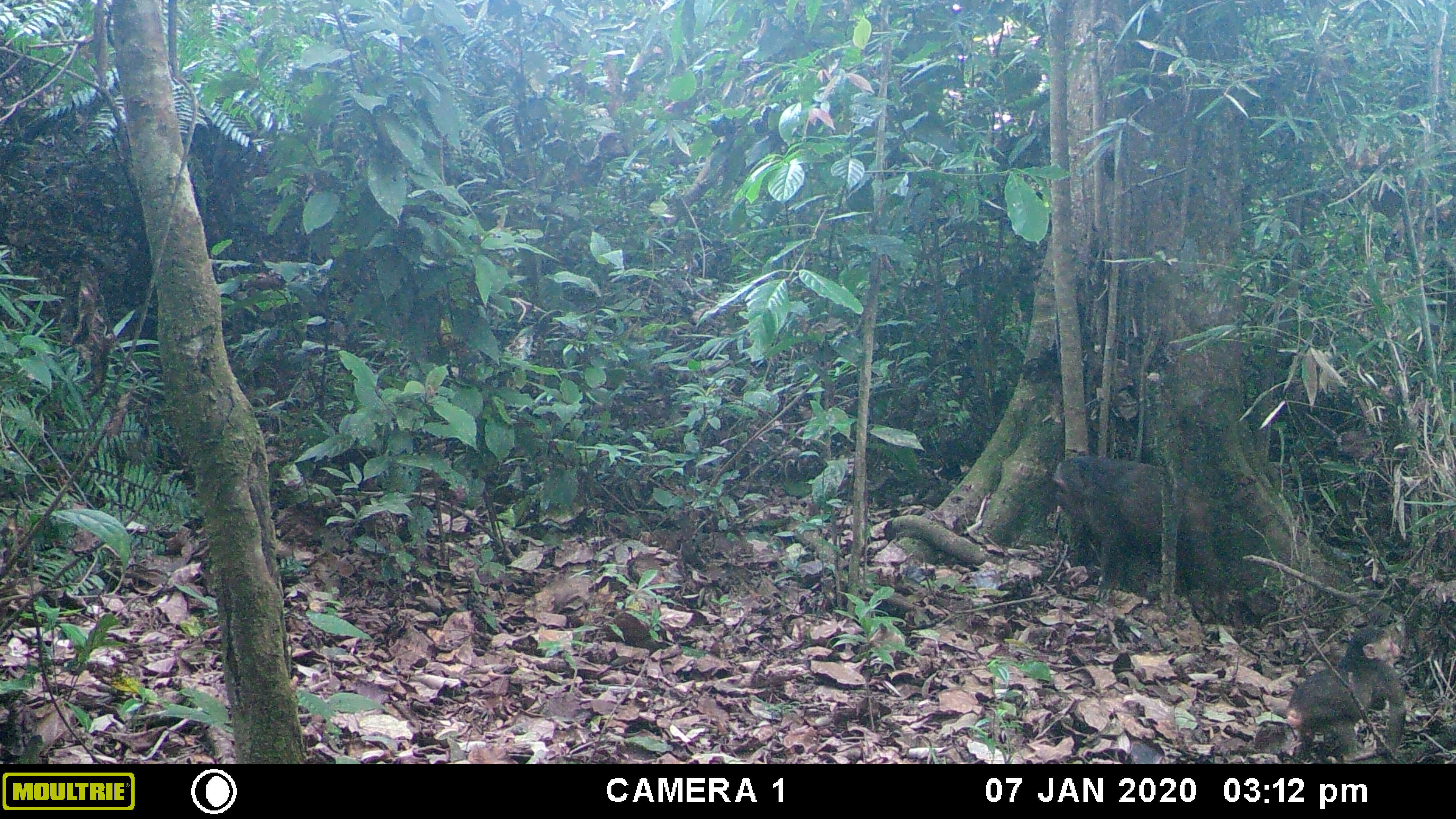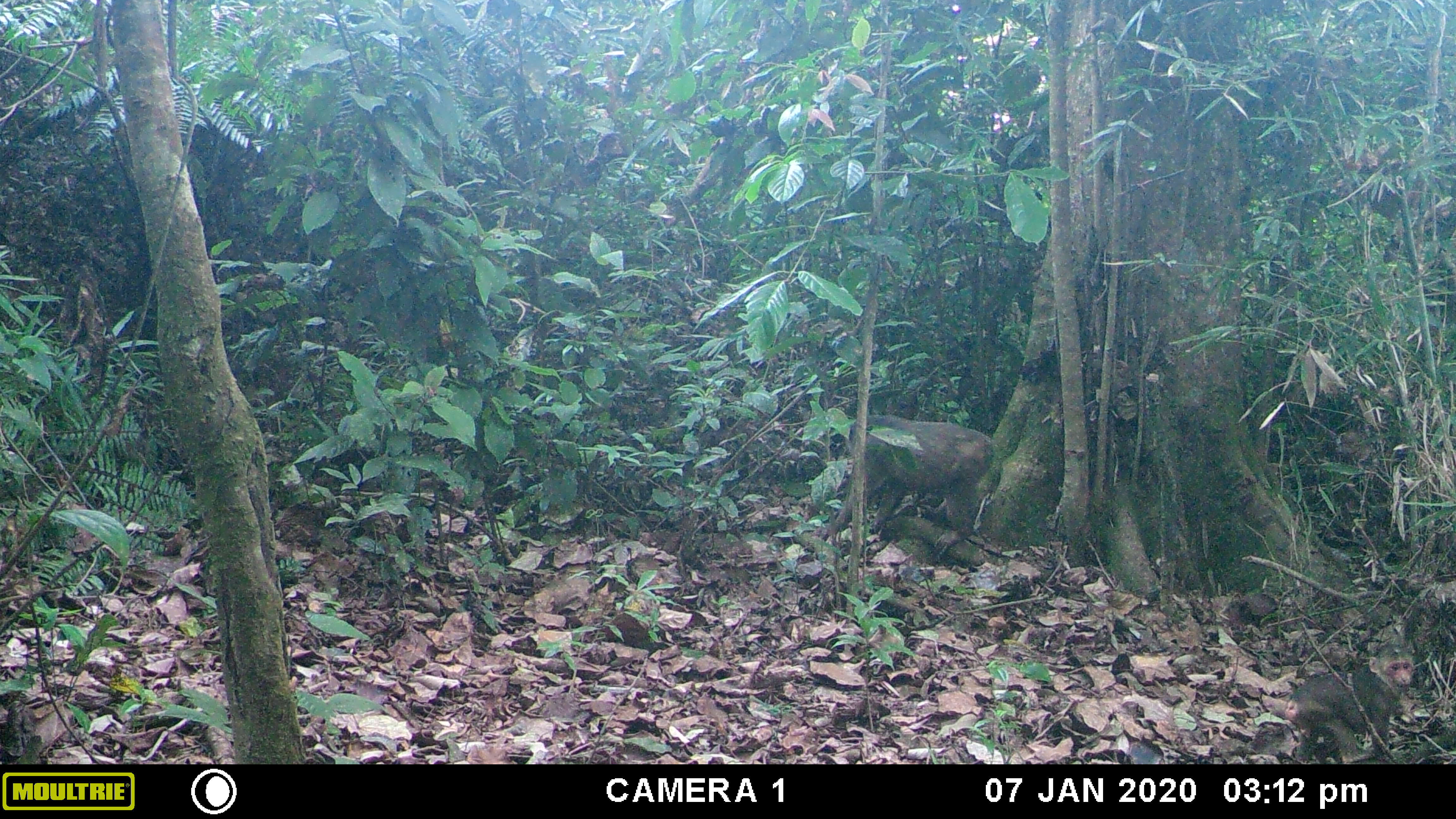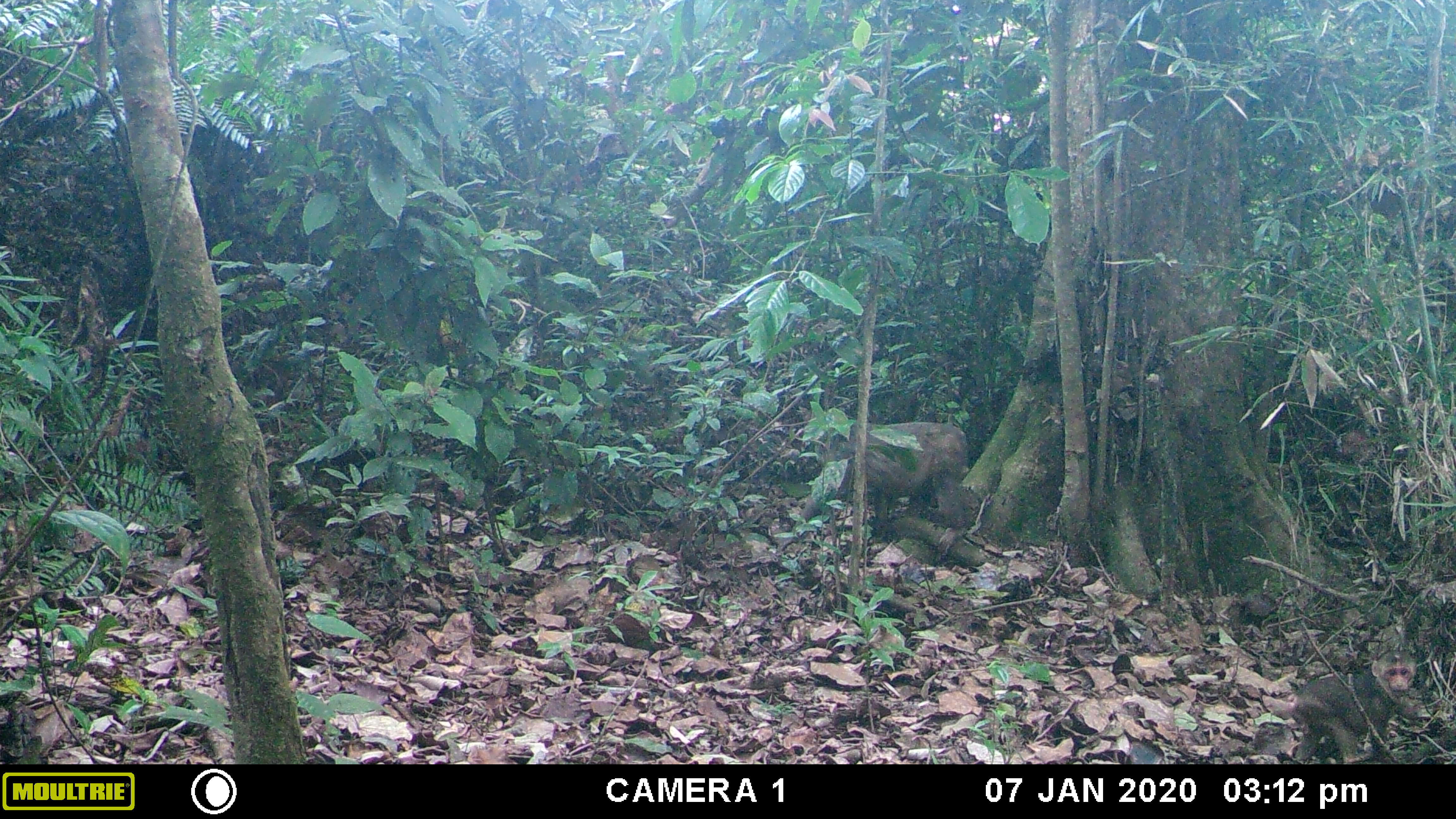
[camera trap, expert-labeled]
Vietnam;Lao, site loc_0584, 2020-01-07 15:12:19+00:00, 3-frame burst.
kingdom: Animalia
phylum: Chordata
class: Mammalia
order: Primates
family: Cercopithecidae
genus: Macaca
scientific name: Macaca arctoides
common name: stump-tailed macaque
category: stump tailed macaque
Stump tailed macaque (stump-tailed macaque) (Macaca arctoides). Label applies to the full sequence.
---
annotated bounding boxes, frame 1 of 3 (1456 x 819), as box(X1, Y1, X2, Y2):
stump tailed macaque: box(1054, 456, 1225, 599); box(1287, 627, 1407, 759)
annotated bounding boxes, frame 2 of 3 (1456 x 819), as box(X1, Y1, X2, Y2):
stump tailed macaque: box(812, 414, 993, 553); box(1286, 643, 1413, 763)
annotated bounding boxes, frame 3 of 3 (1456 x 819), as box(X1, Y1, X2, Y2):
stump tailed macaque: box(775, 418, 968, 552); box(1288, 649, 1417, 764)